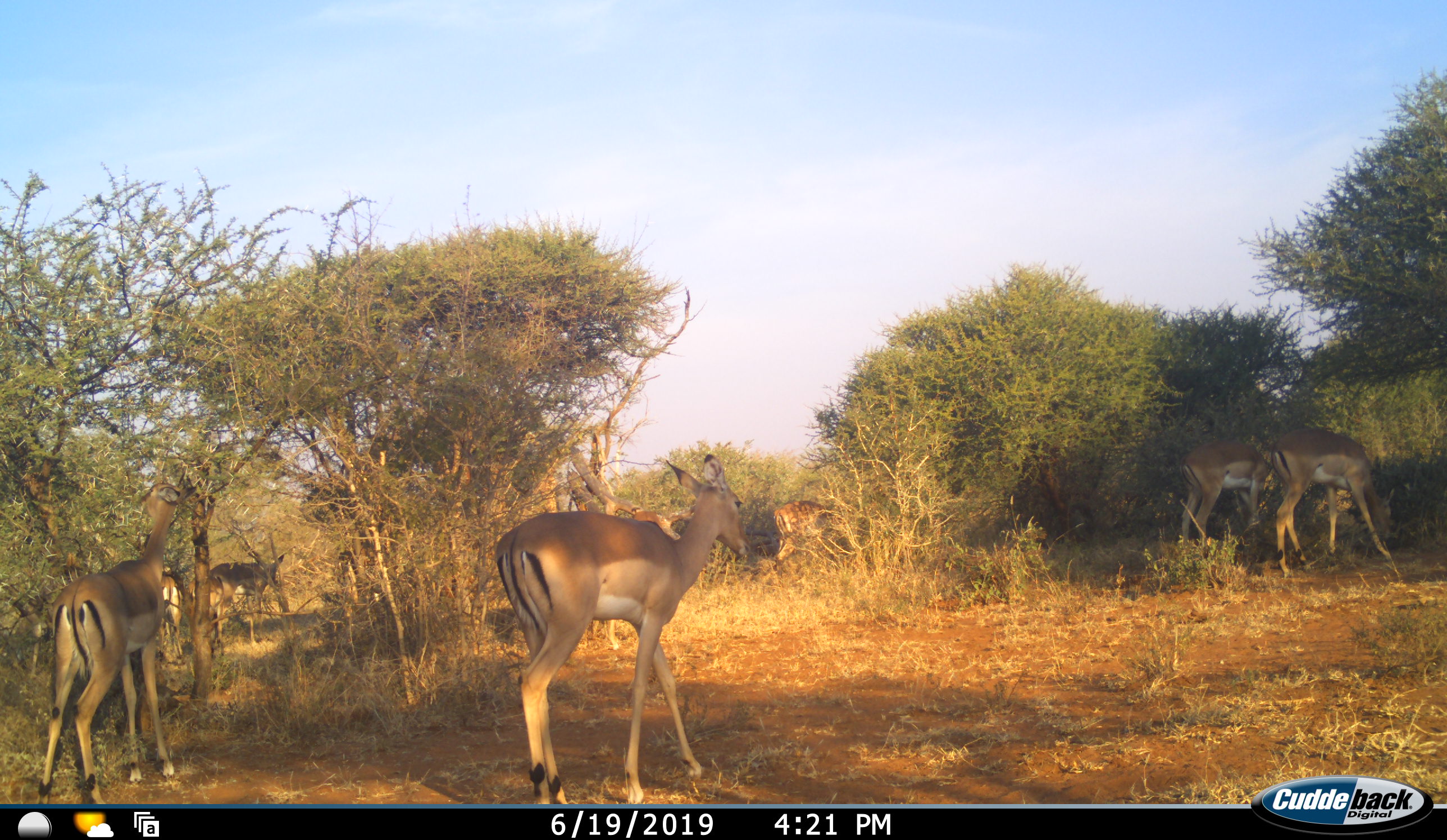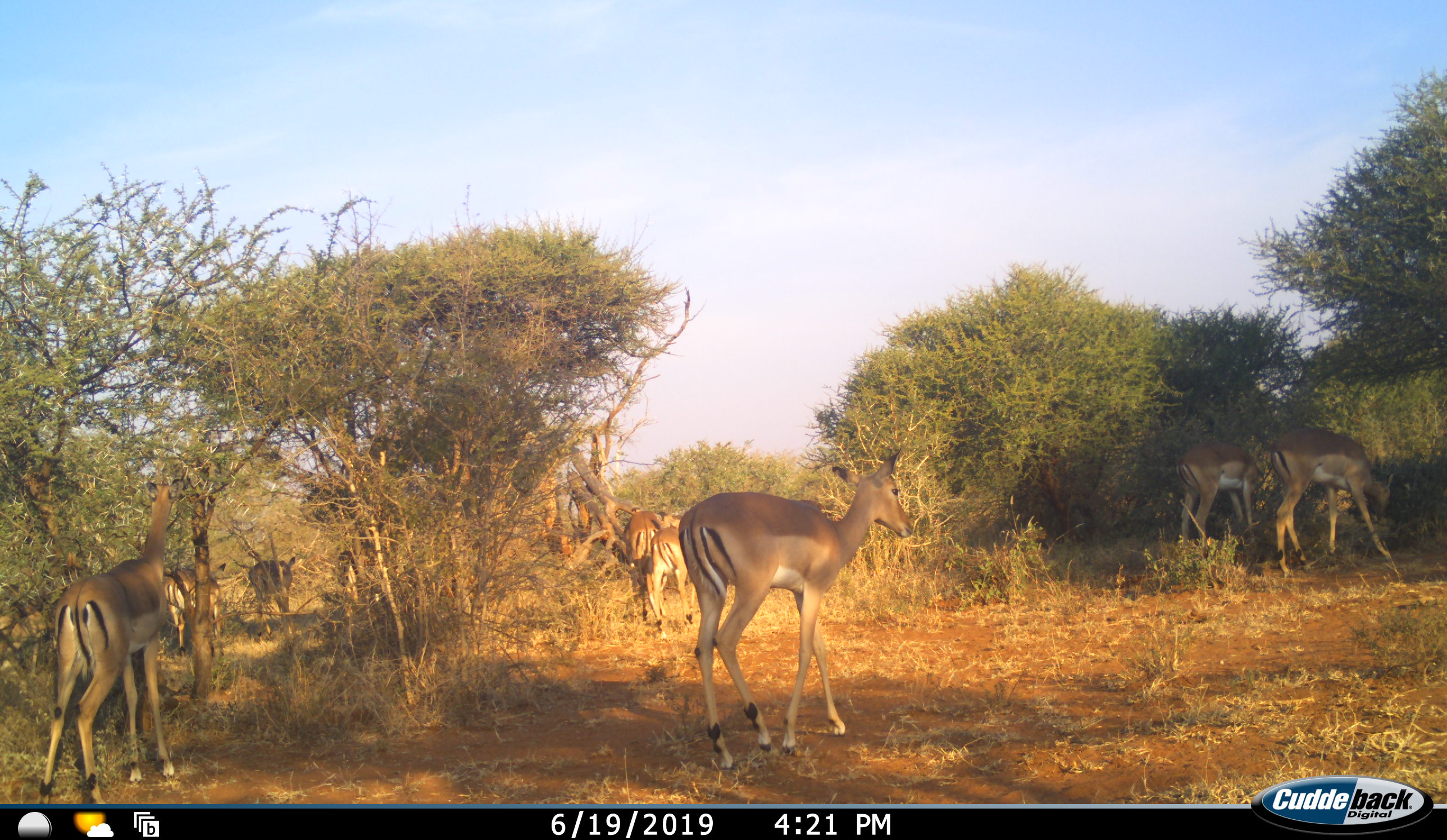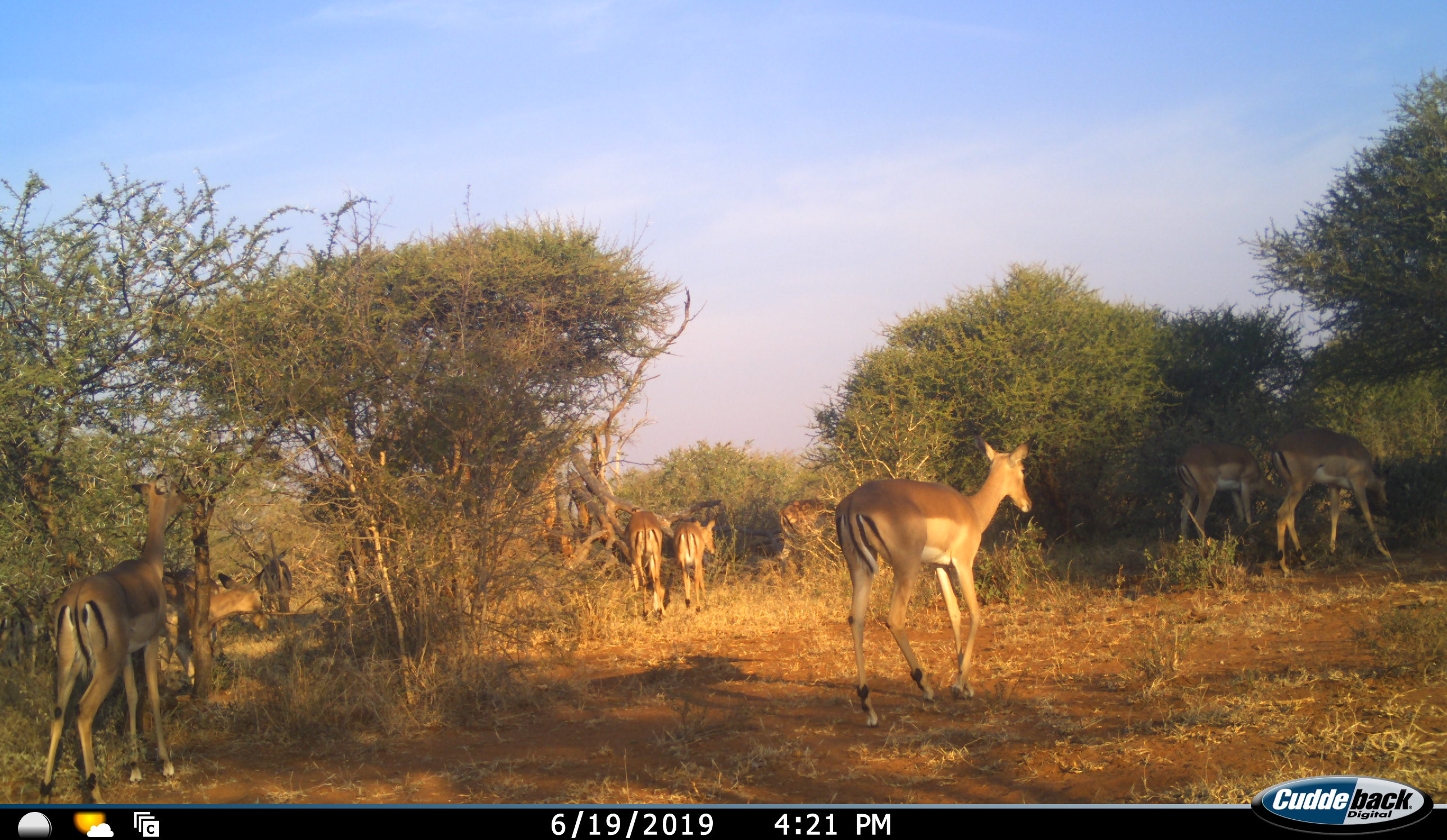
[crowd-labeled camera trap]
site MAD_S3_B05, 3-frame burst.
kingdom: Animalia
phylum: Chordata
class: Mammalia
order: Artiodactyla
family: Bovidae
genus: Aepyceros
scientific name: Aepyceros melampus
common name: impala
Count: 8.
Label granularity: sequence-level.